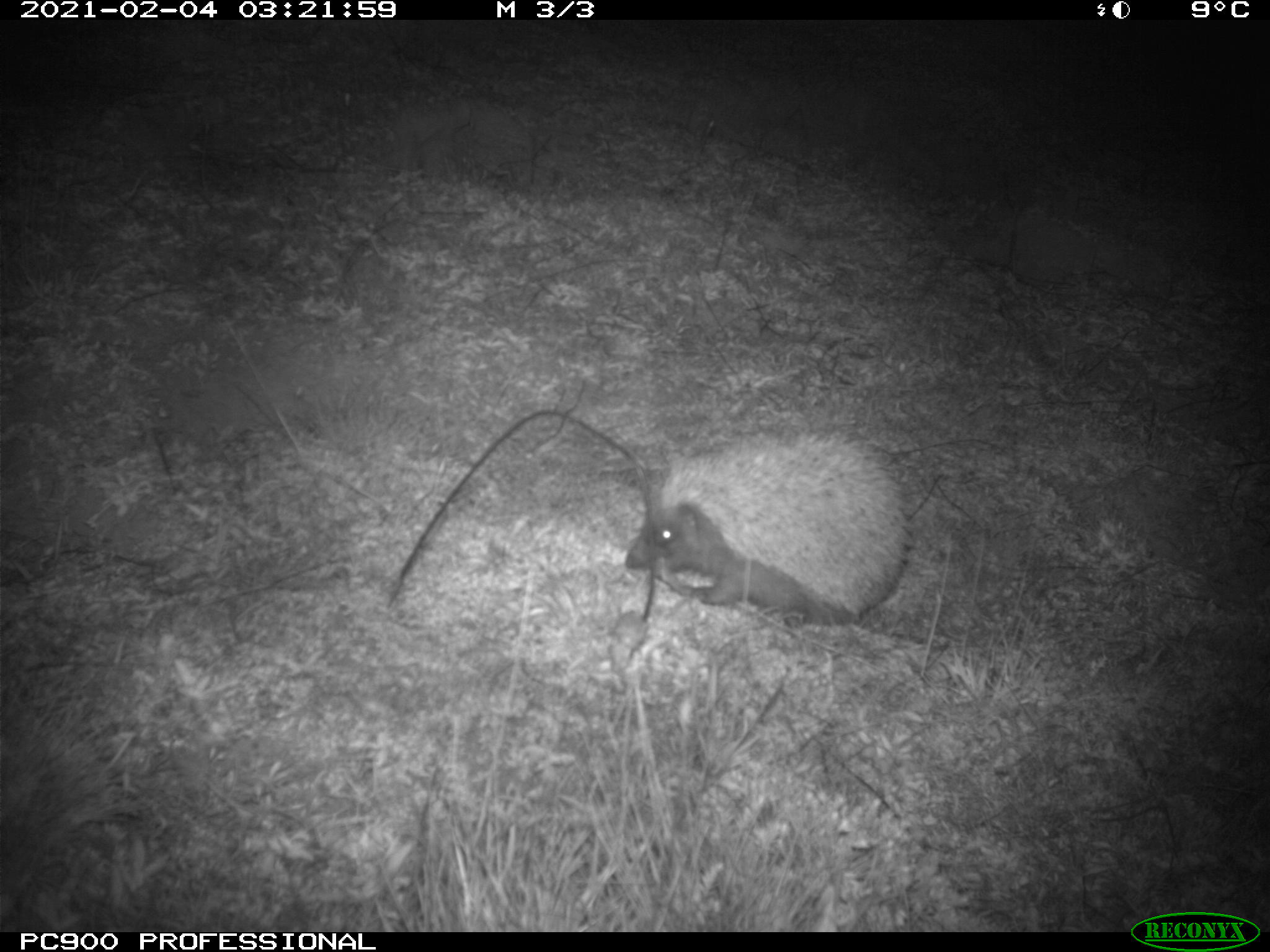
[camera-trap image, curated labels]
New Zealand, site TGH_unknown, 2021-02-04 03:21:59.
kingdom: Animalia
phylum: Chordata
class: Mammalia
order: Eulipotyphla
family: Erinaceidae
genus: Erinaceus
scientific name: Erinaceus europaeus europaeus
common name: european hedgehog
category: hedgehog